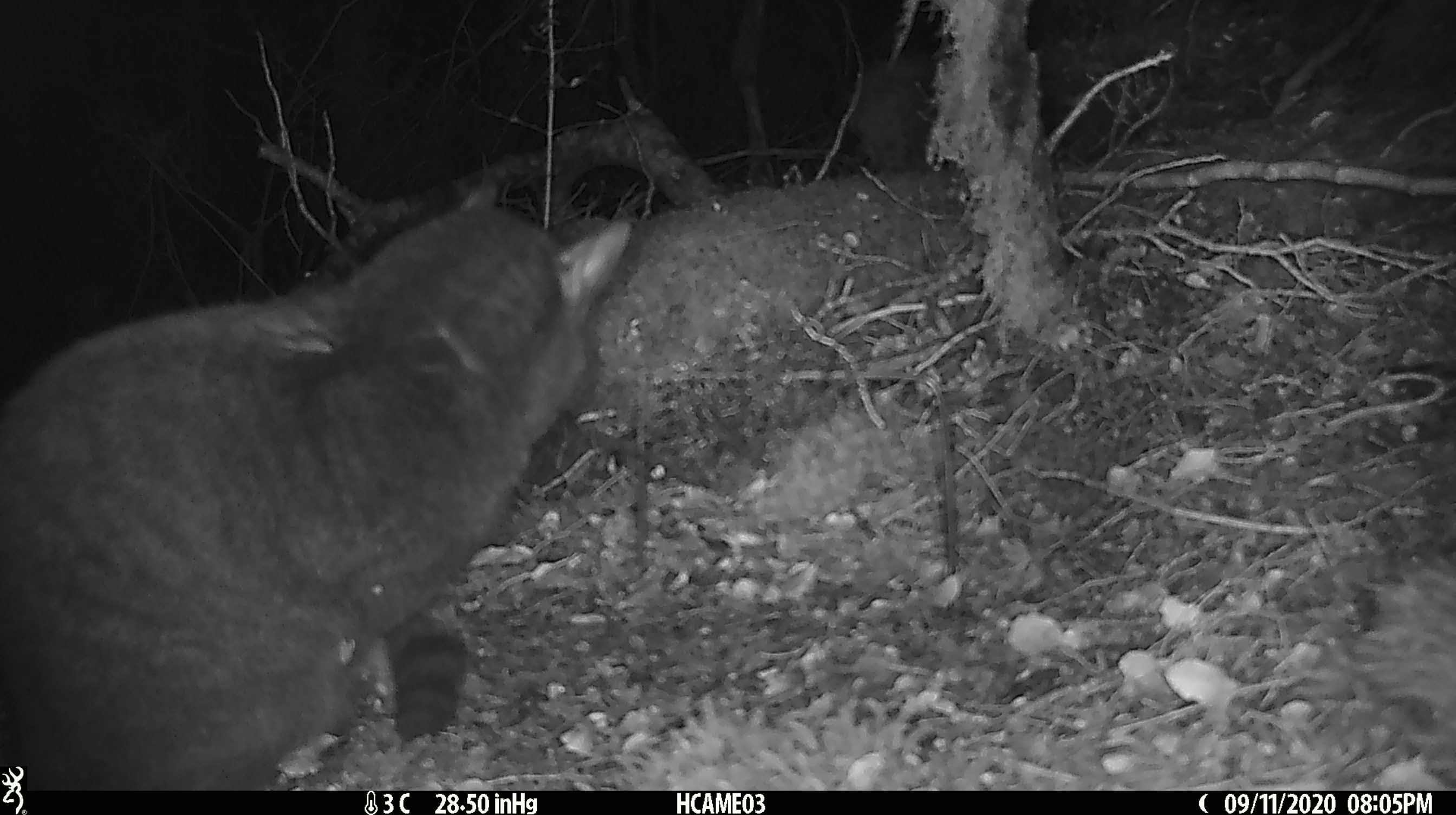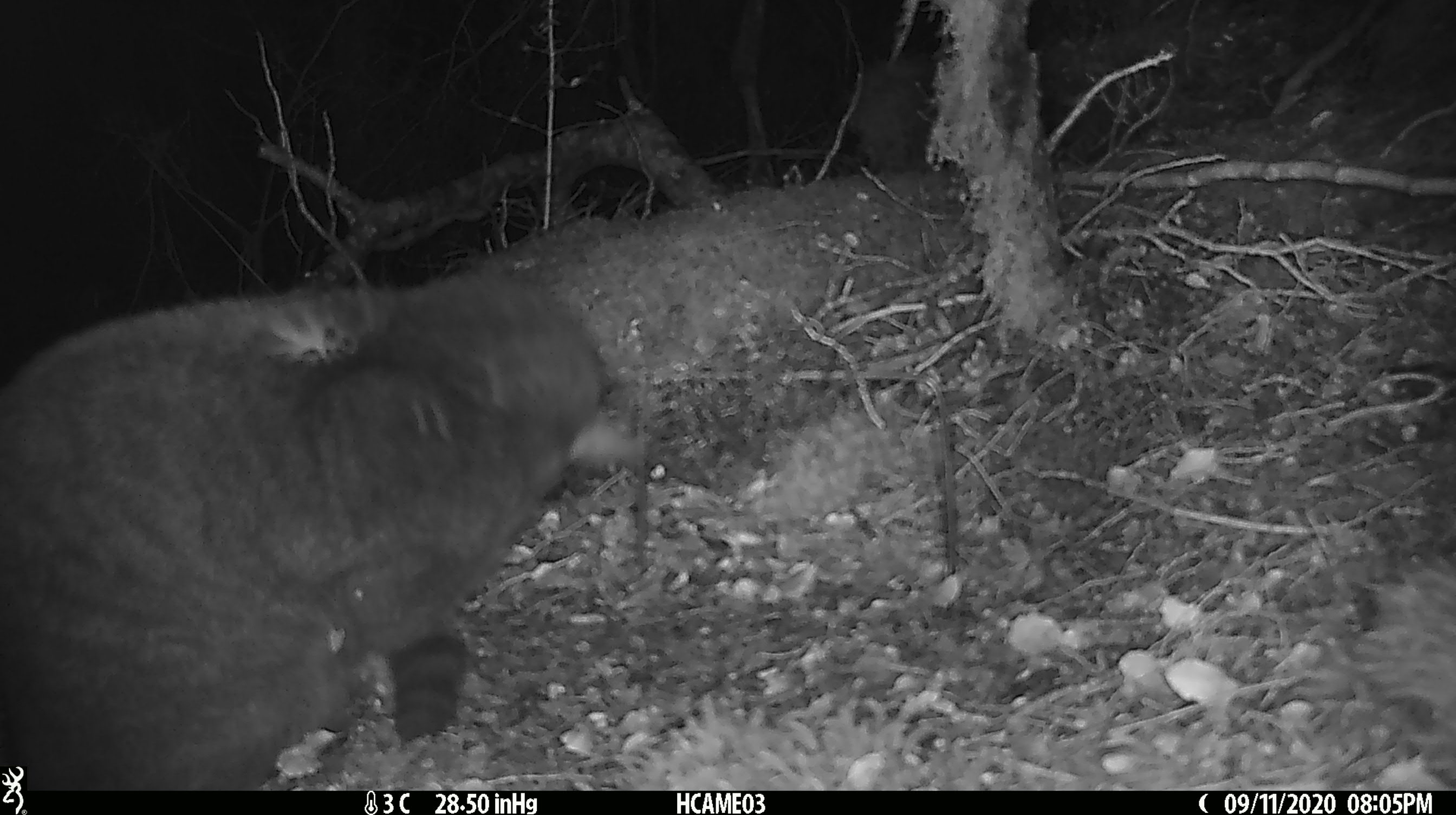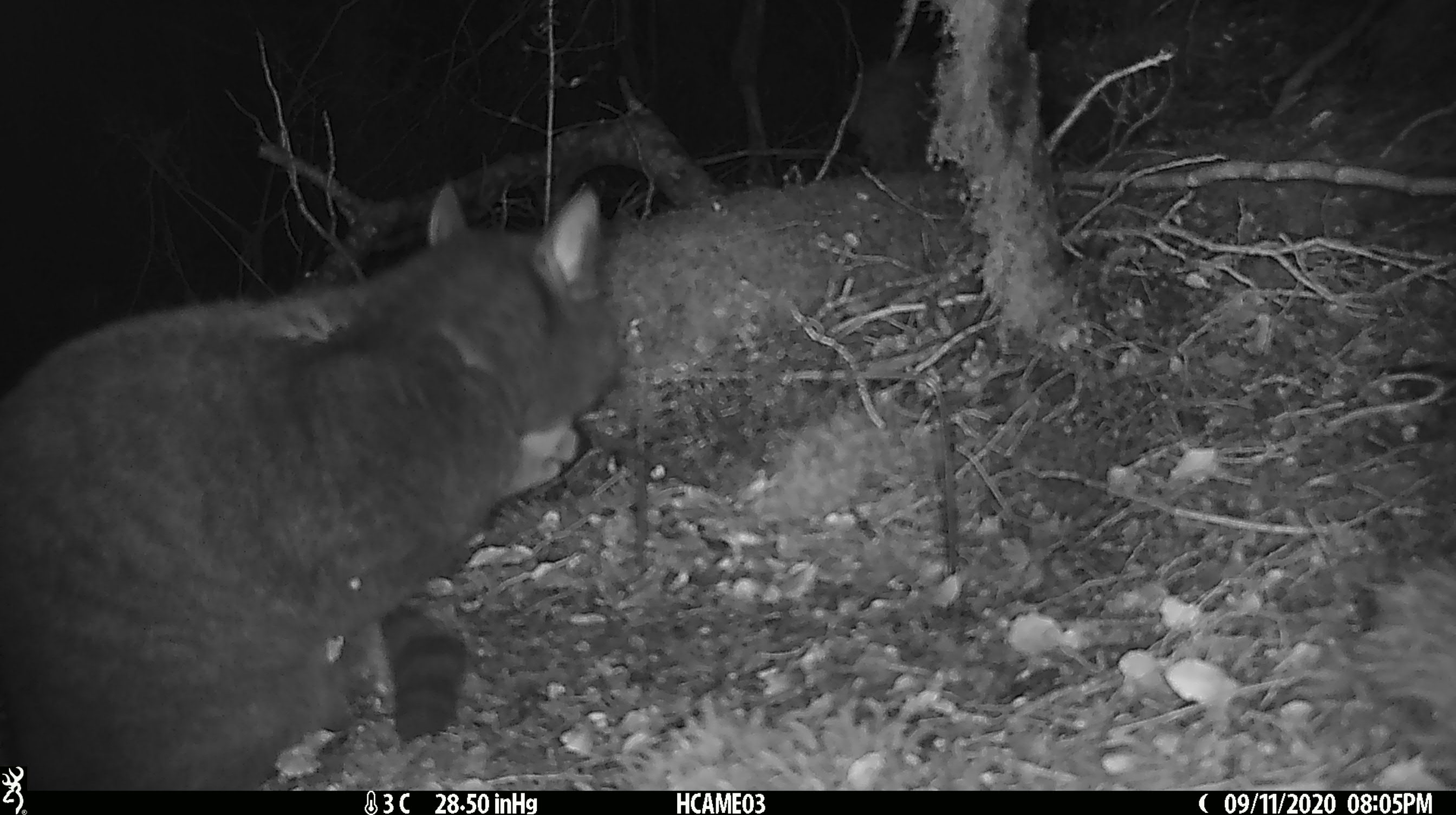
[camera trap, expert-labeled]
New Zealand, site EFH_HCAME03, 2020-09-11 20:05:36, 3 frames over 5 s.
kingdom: Animalia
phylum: Chordata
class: Mammalia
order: Carnivora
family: Felidae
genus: Felis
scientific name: Felis catus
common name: domestic cat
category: cat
Cat (domestic cat) (Felis catus).